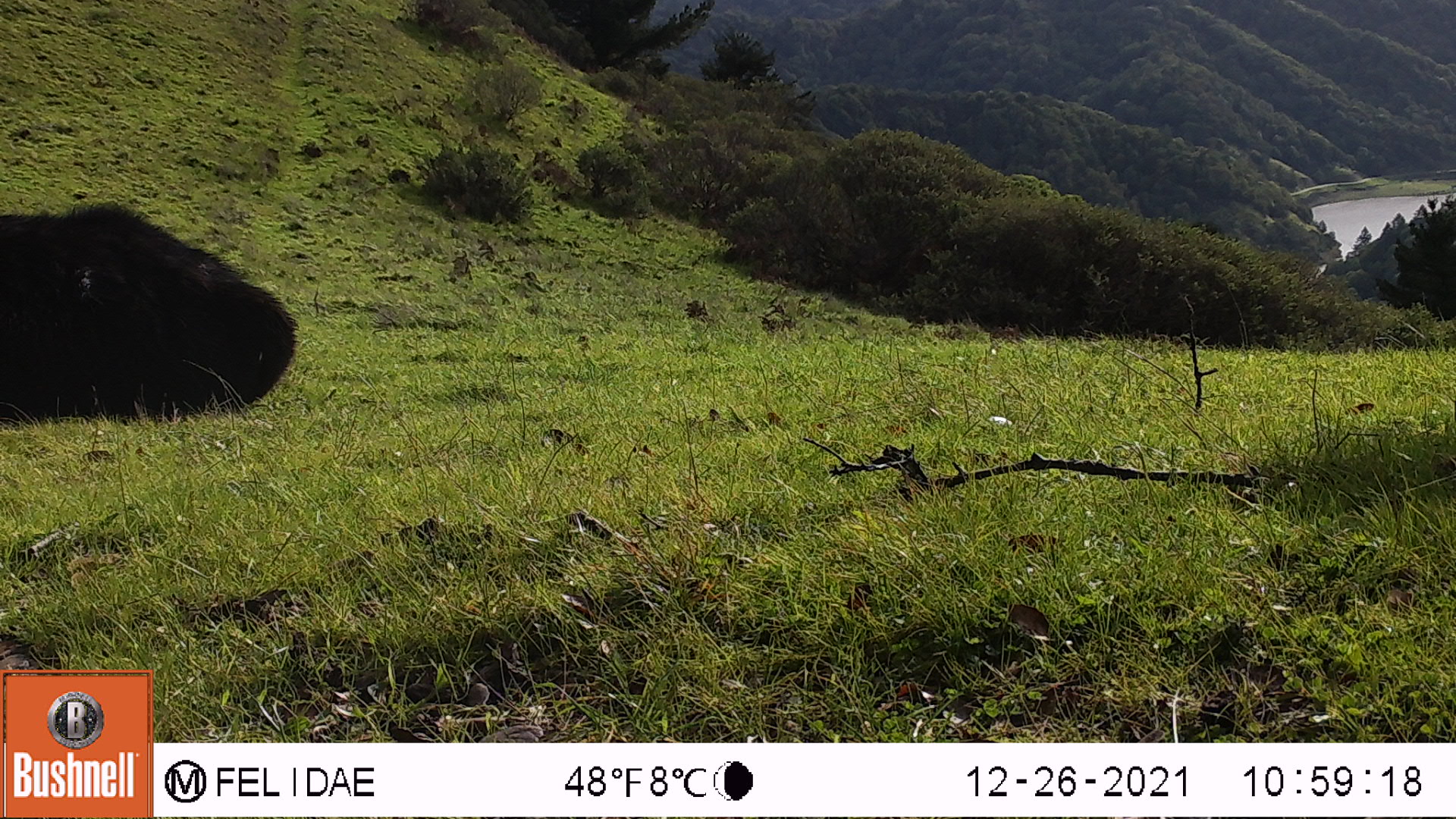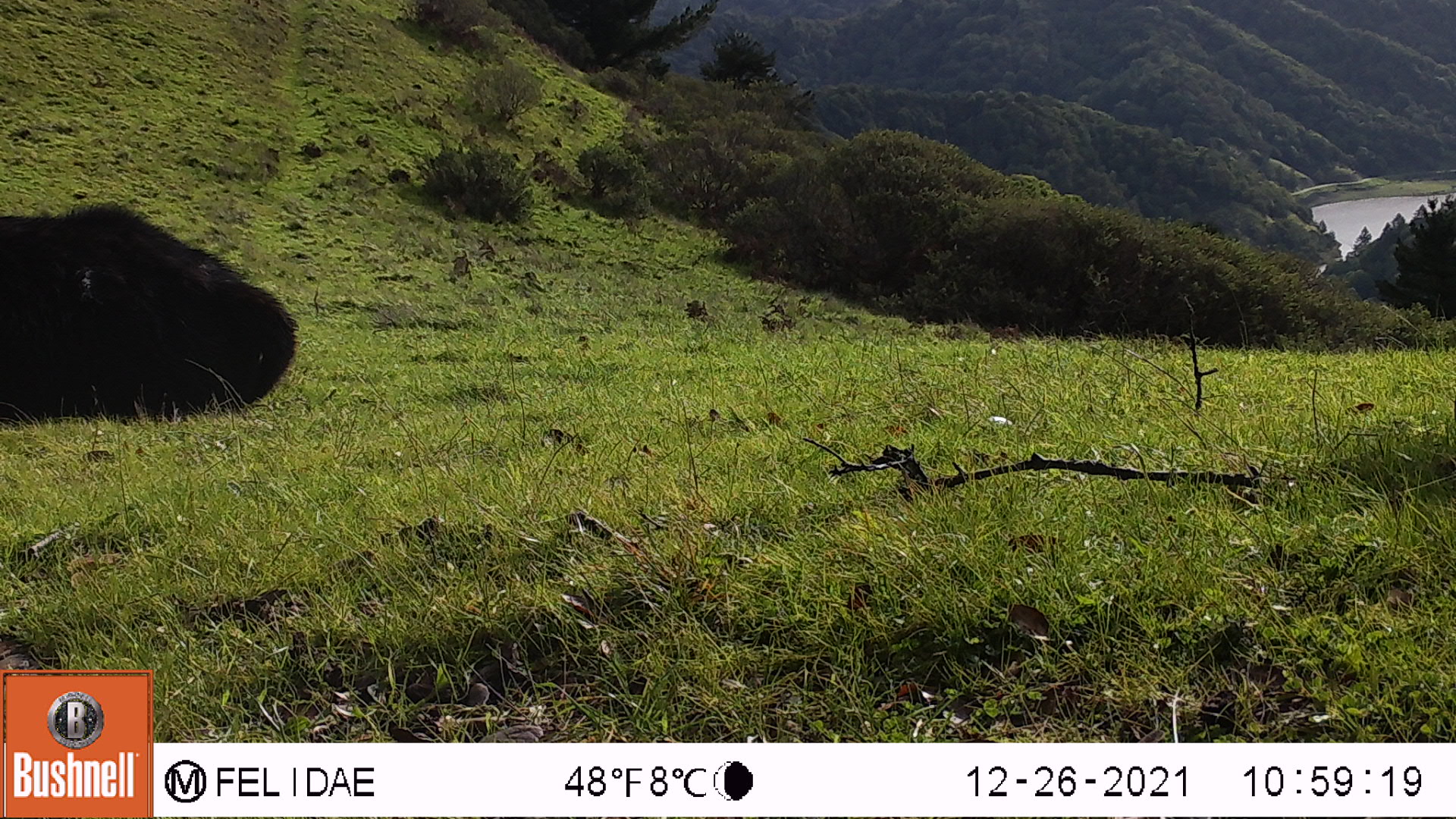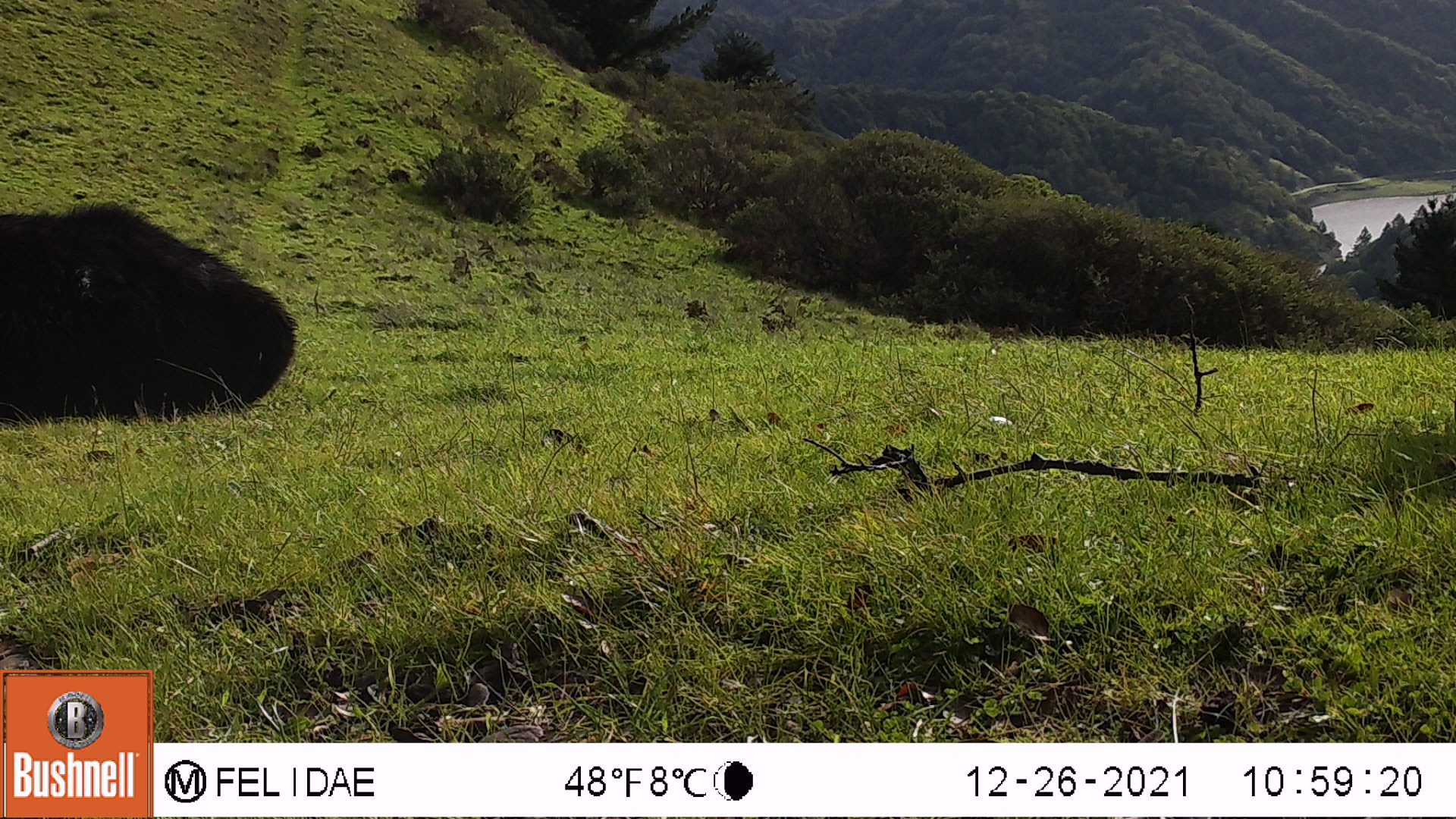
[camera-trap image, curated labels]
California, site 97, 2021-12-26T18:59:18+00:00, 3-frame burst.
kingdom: Animalia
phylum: Chordata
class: Mammalia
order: Artiodactyla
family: Bovidae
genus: Bos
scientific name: Bos taurus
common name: domestic cattle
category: cattle